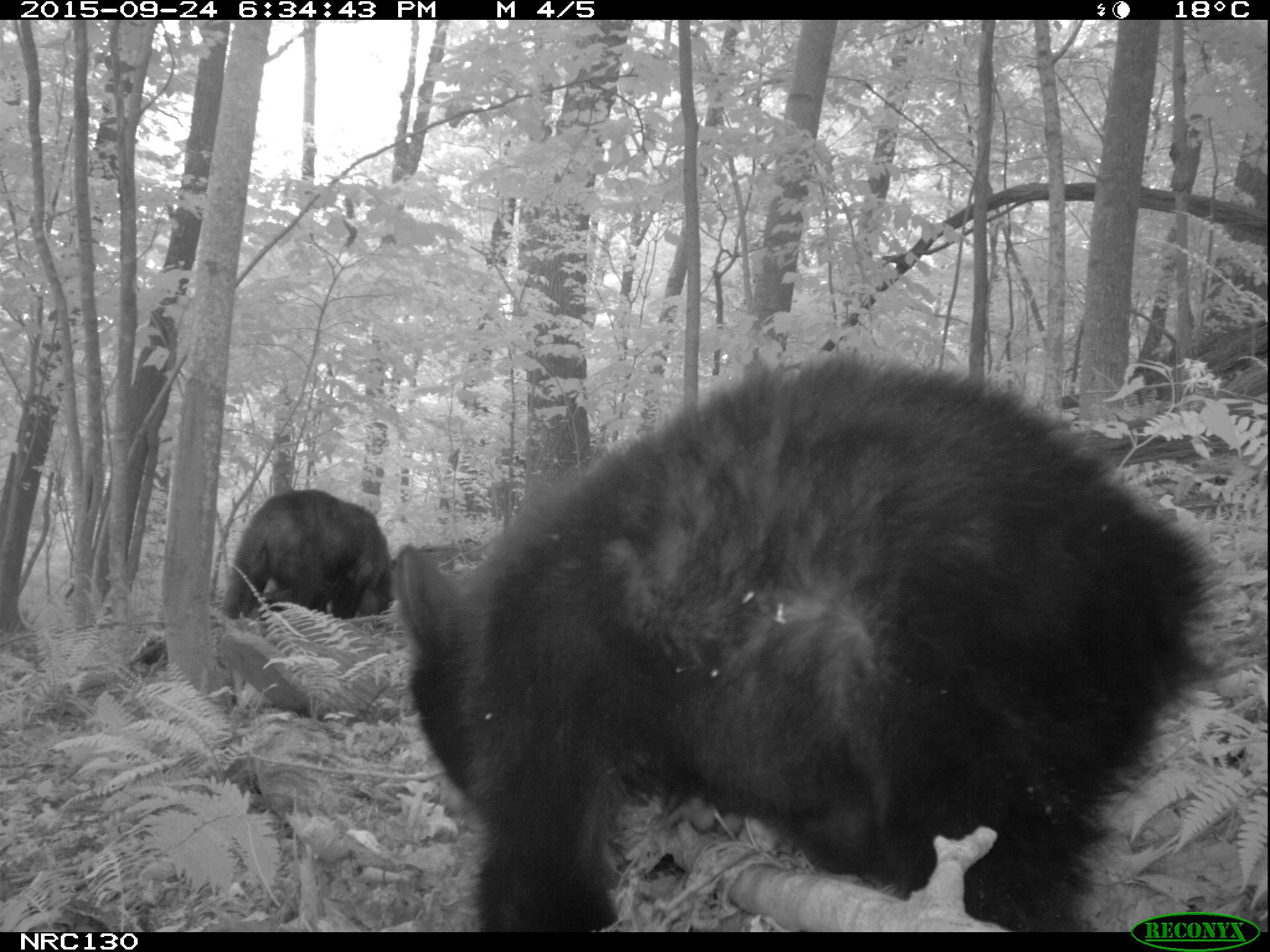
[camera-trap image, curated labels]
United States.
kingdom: Animalia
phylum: Chordata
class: Mammalia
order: Carnivora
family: Ursidae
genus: Ursus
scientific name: Ursus americanus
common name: american black bear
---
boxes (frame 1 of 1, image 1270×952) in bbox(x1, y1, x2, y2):
American Black Bear: bbox(404, 352, 1253, 930); bbox(213, 473, 400, 624)